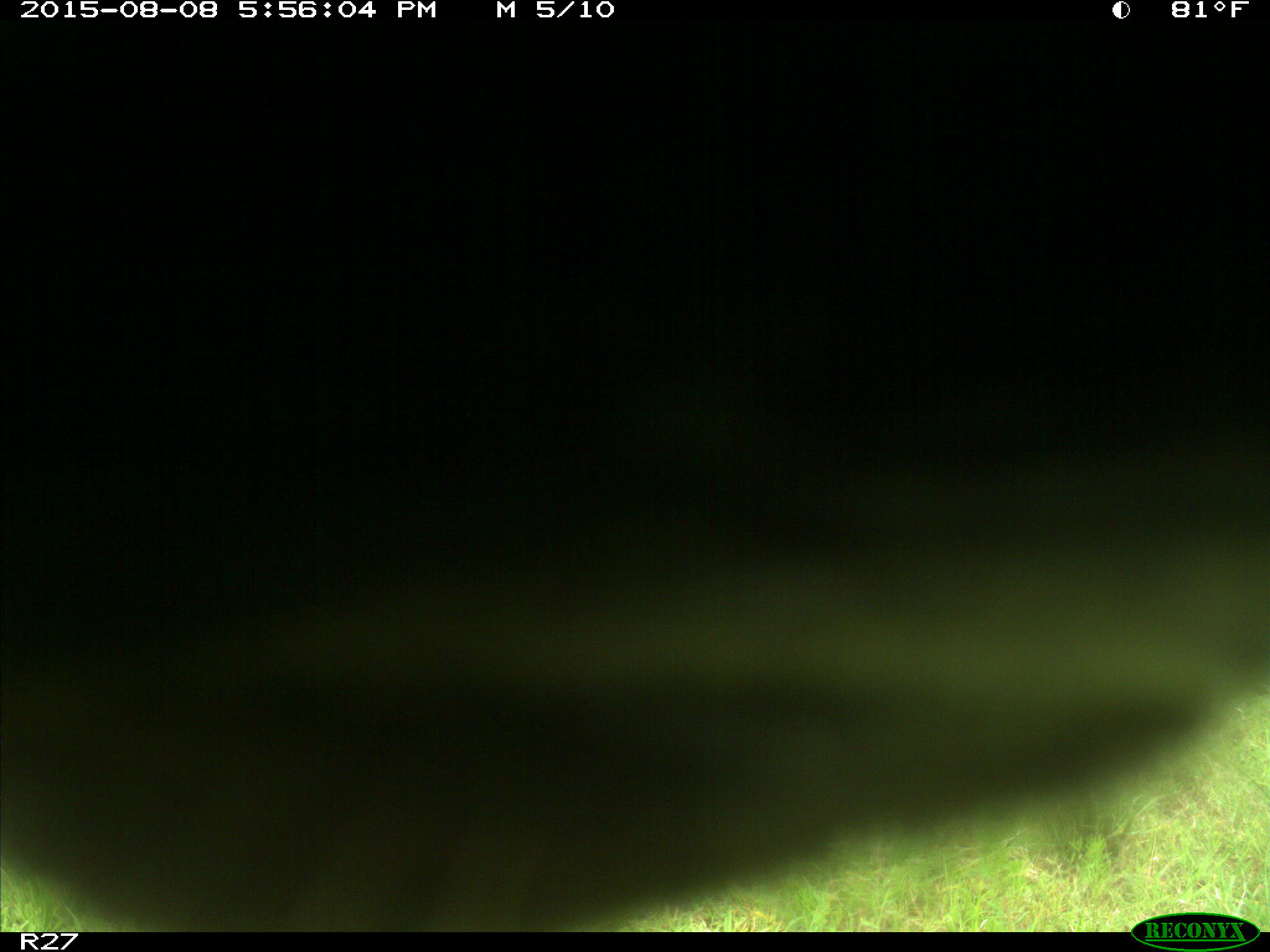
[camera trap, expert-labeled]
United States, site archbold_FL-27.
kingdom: Animalia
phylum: Chordata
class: Mammalia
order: Artiodactyla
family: Bovidae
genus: Bos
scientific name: Bos taurus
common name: domestic cow